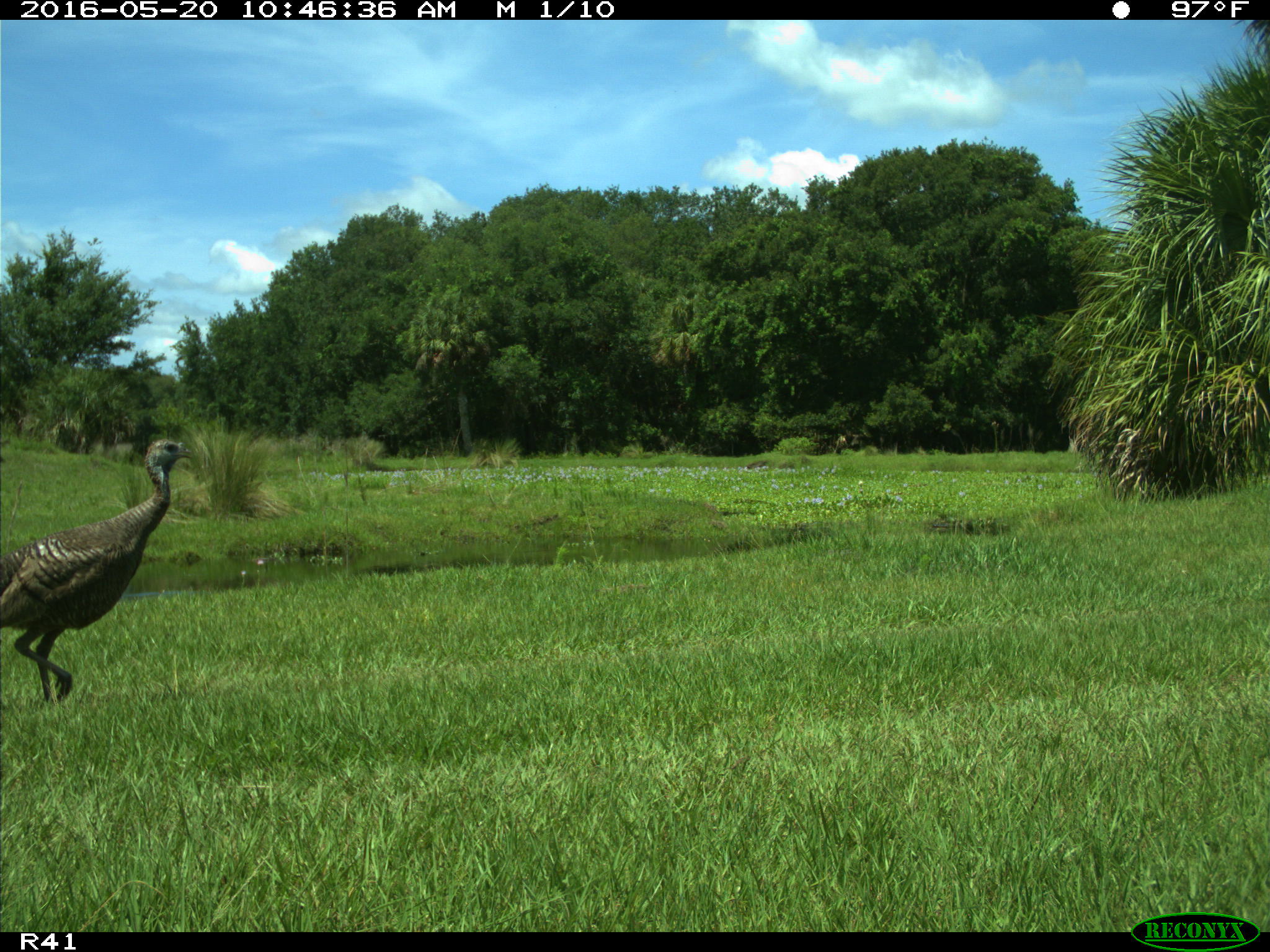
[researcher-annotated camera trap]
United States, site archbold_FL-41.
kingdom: Animalia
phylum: Chordata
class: Aves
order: Galliformes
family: Phasianidae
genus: Meleagris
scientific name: Meleagris gallopavo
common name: wild turkey